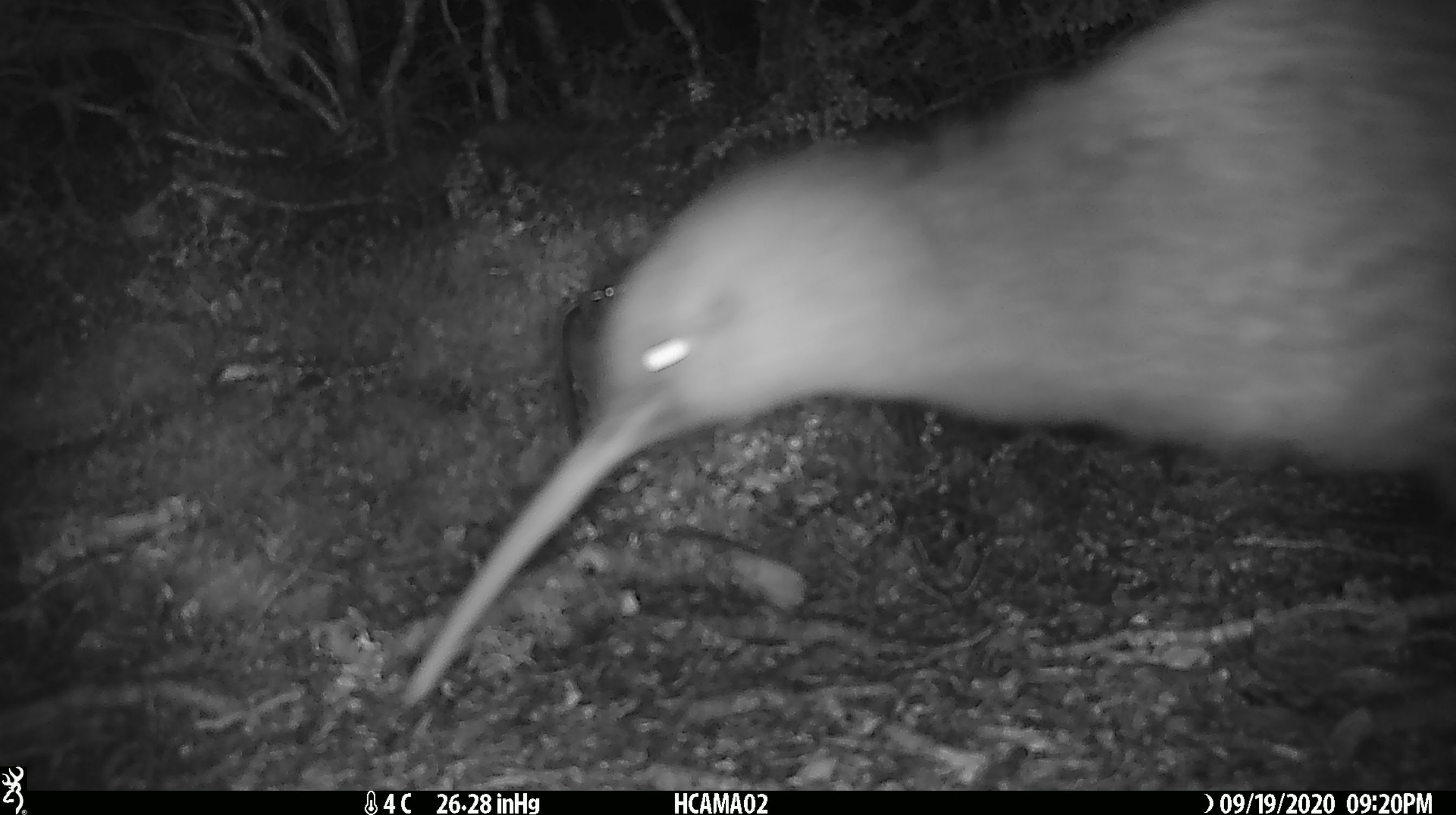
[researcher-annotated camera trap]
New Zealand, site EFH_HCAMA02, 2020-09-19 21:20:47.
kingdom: Animalia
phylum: Chordata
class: Aves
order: Apterygiformes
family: Apterygidae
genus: Apteryx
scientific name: Apteryx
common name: kiwi